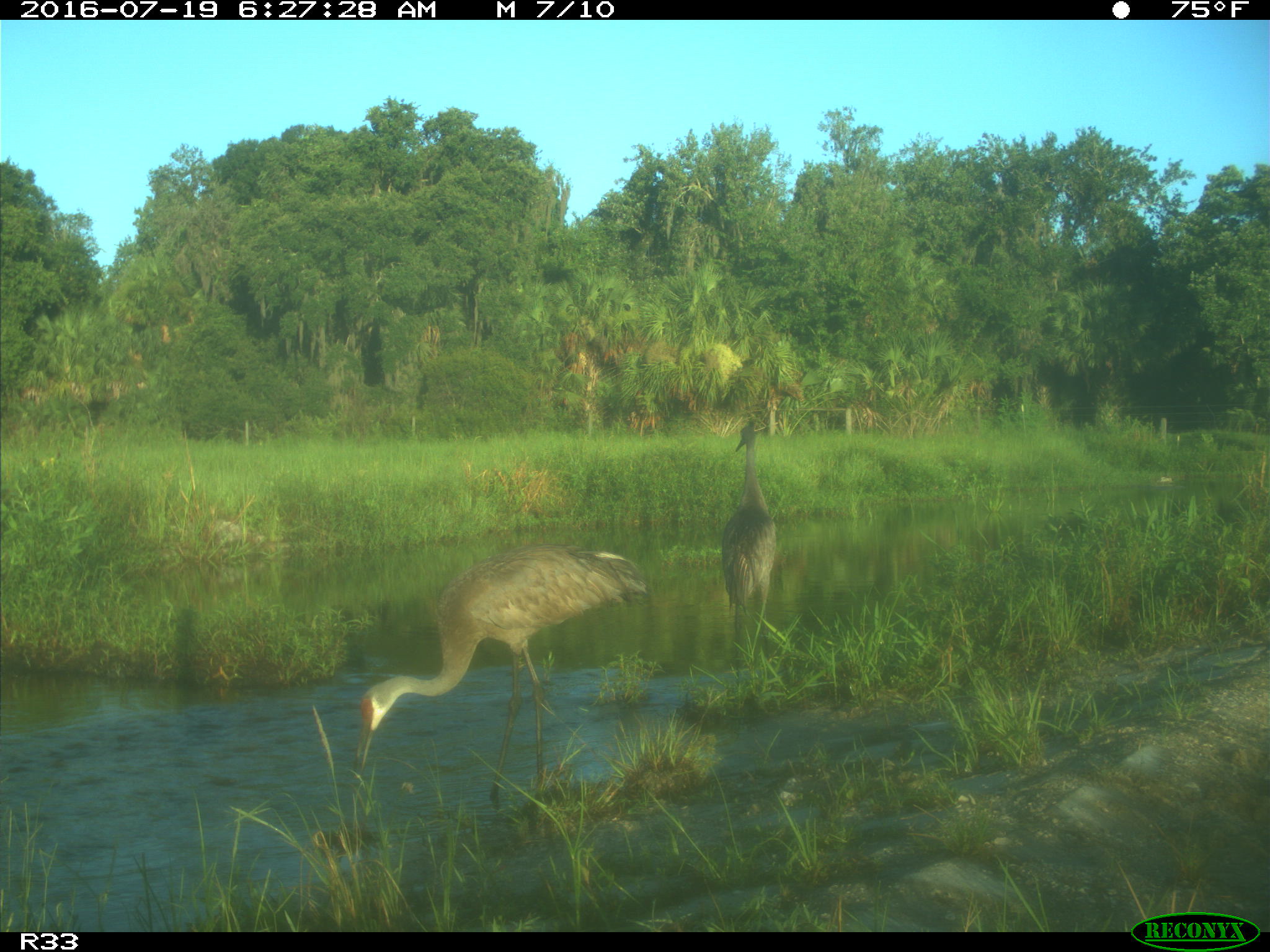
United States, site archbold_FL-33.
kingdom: Animalia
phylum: Chordata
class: Aves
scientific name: Aves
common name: birds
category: unidentified bird